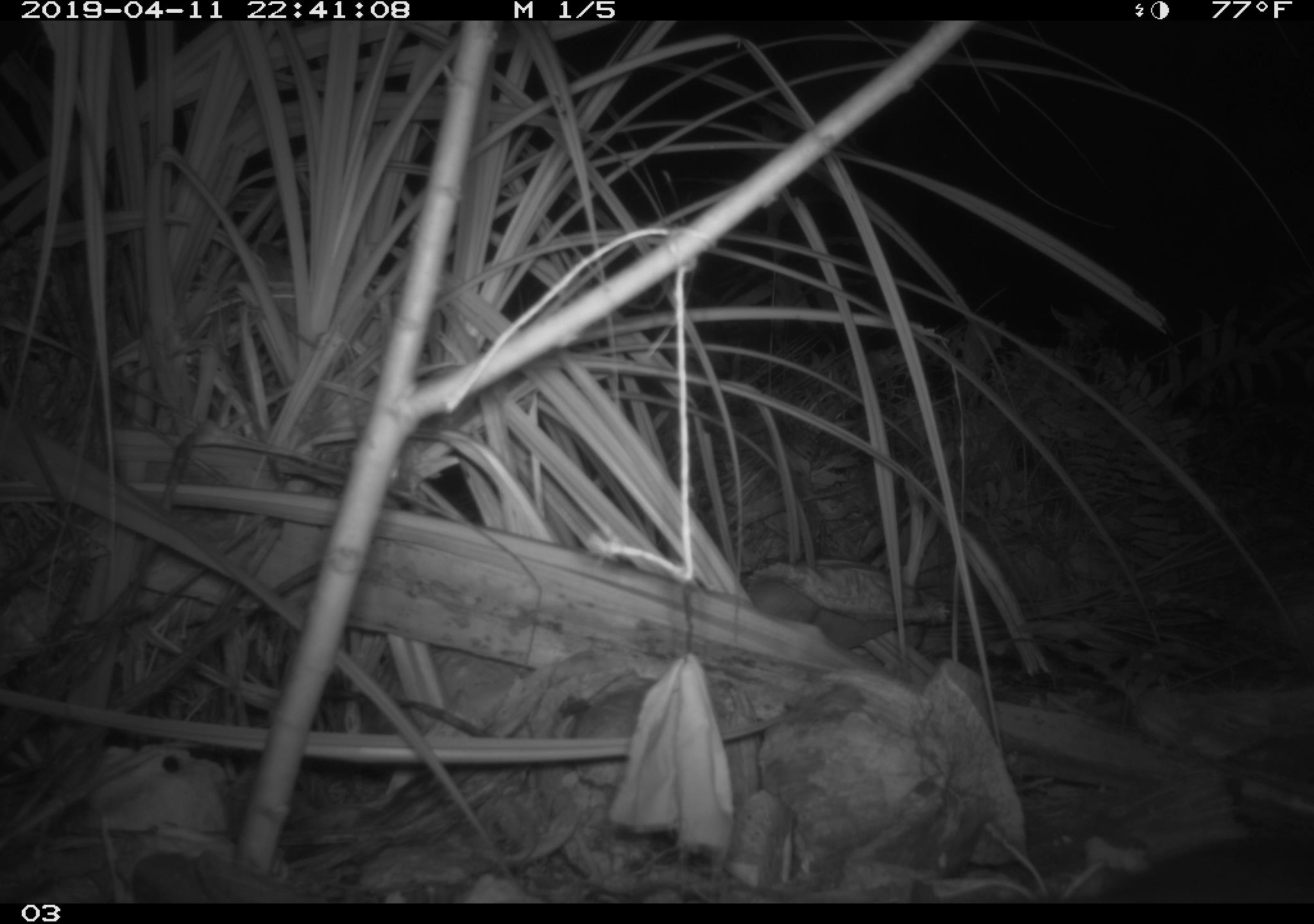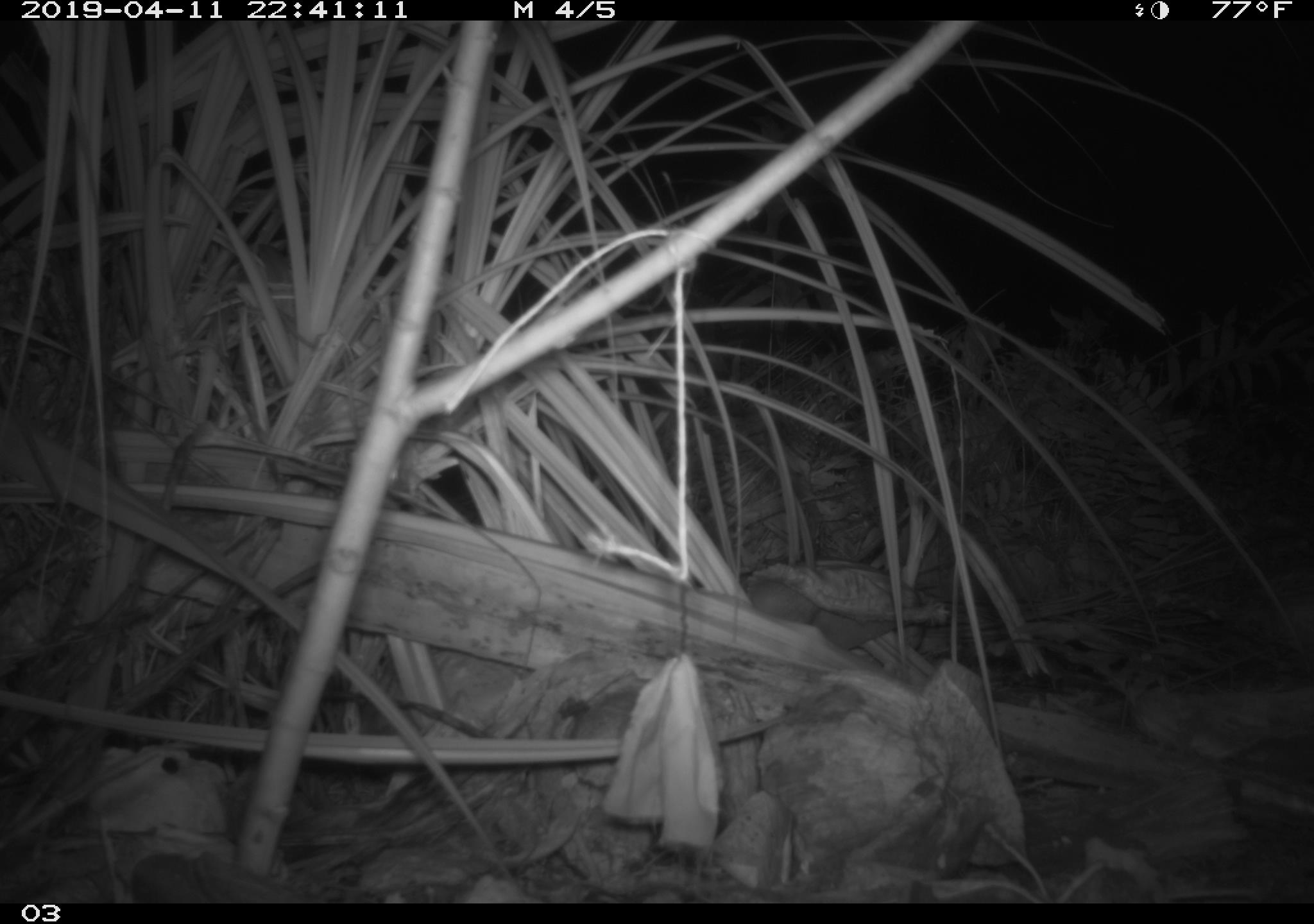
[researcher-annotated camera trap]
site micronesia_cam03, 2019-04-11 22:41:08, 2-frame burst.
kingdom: Animalia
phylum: Chordata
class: Mammalia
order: Rodentia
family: Muridae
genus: Rattus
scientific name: Rattus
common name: rat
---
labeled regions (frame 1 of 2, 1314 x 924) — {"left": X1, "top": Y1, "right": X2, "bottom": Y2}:
rat: {"left": 1093, "top": 834, "right": 1314, "bottom": 903}